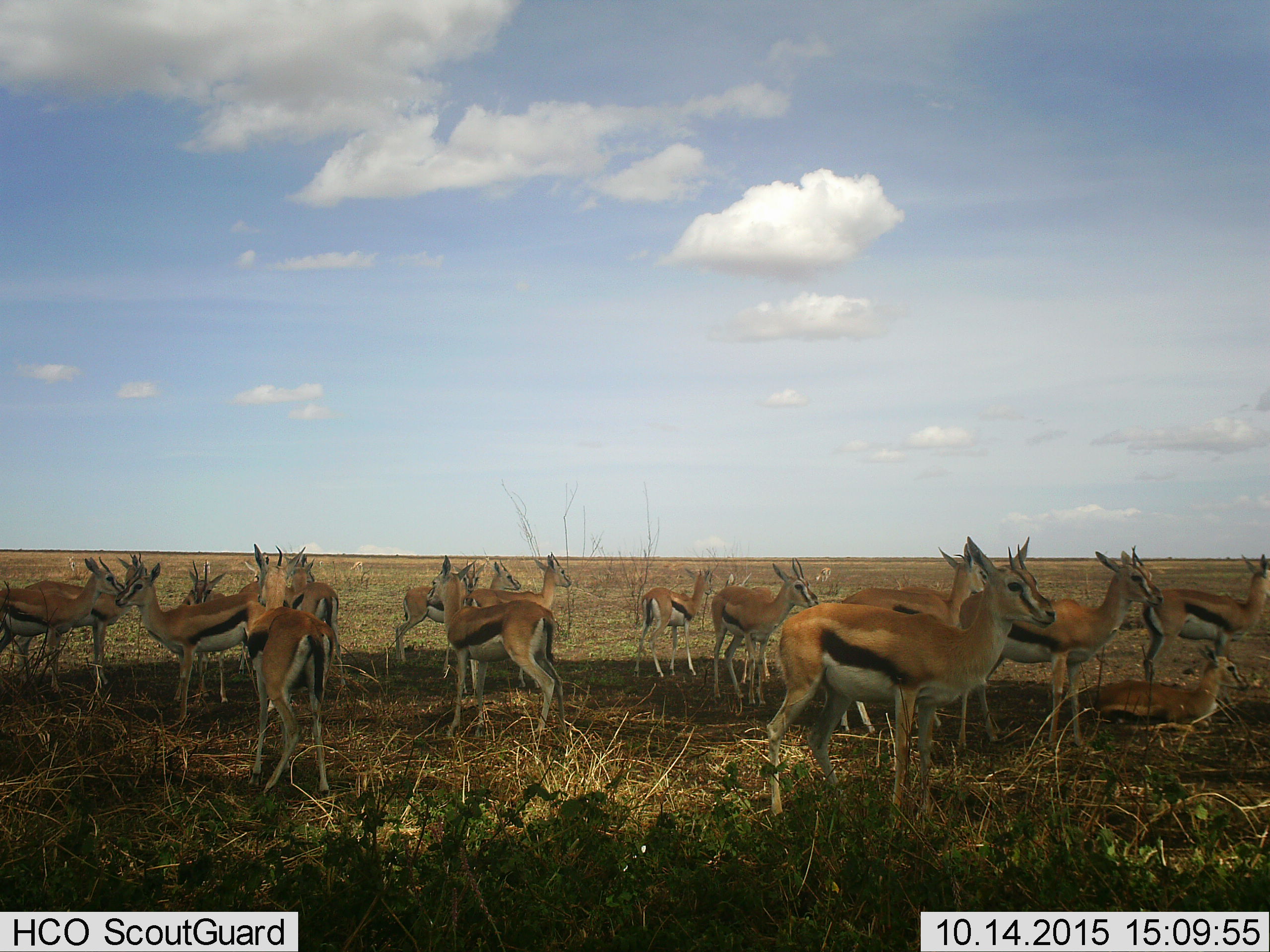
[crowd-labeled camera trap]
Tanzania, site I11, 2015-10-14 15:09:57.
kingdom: Animalia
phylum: Chordata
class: Mammalia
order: Artiodactyla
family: Bovidae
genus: Eudorcas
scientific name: Eudorcas thomsonii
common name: thomson's gazelle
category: gazellethomsons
Gazellethomsons (thomson's gazelle) (Eudorcas thomsonii), count 11-50. Behavior (volunteer vote fractions): standing 100%, resting 56%, moving 11%, interacting 11%. Young present (vote fraction): 11%. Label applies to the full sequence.